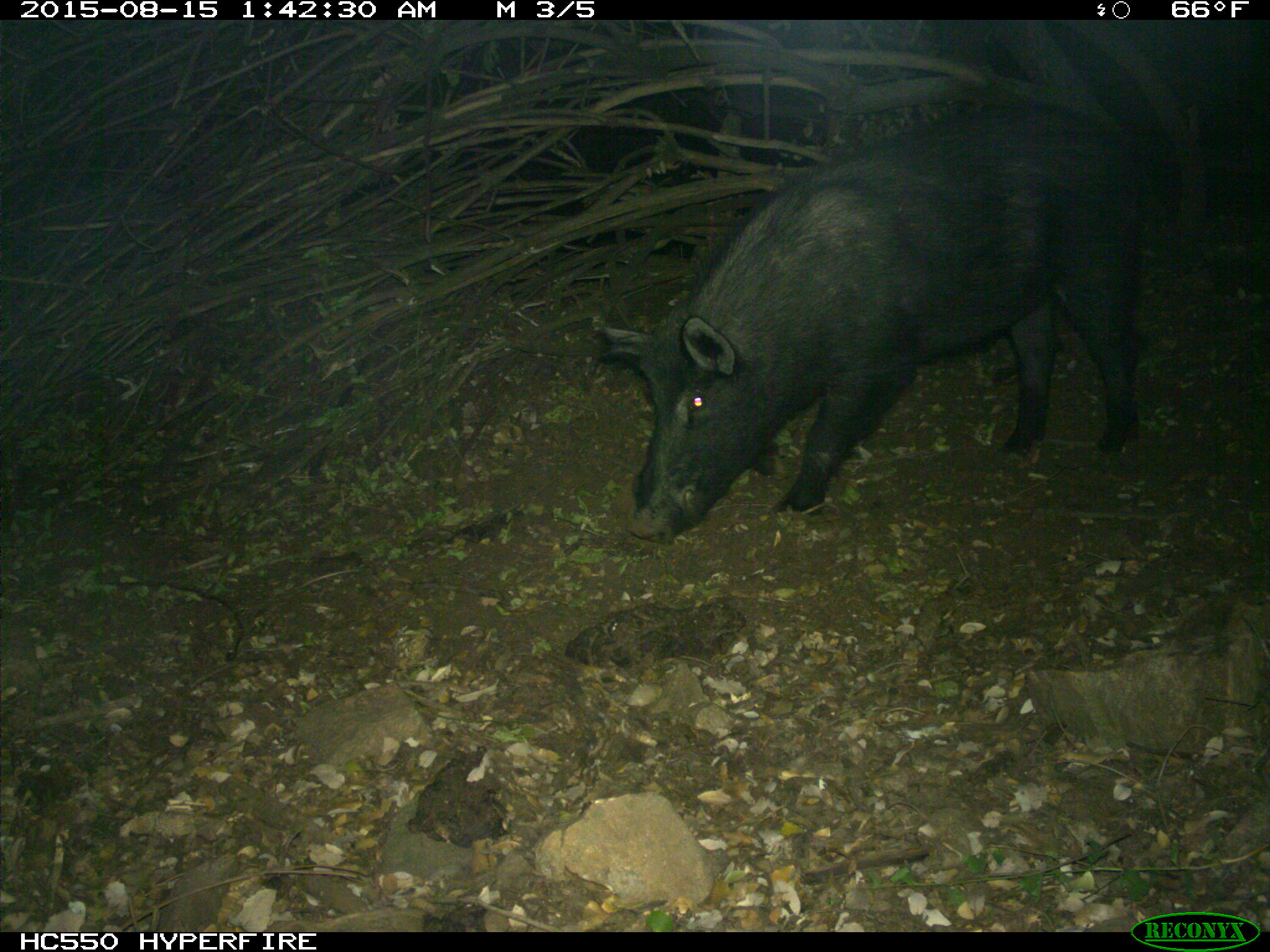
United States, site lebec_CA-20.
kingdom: Animalia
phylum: Chordata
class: Mammalia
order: Artiodactyla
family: Suidae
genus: Sus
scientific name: Sus scrofa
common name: wild boar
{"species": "Sus scrofa (wild boar)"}